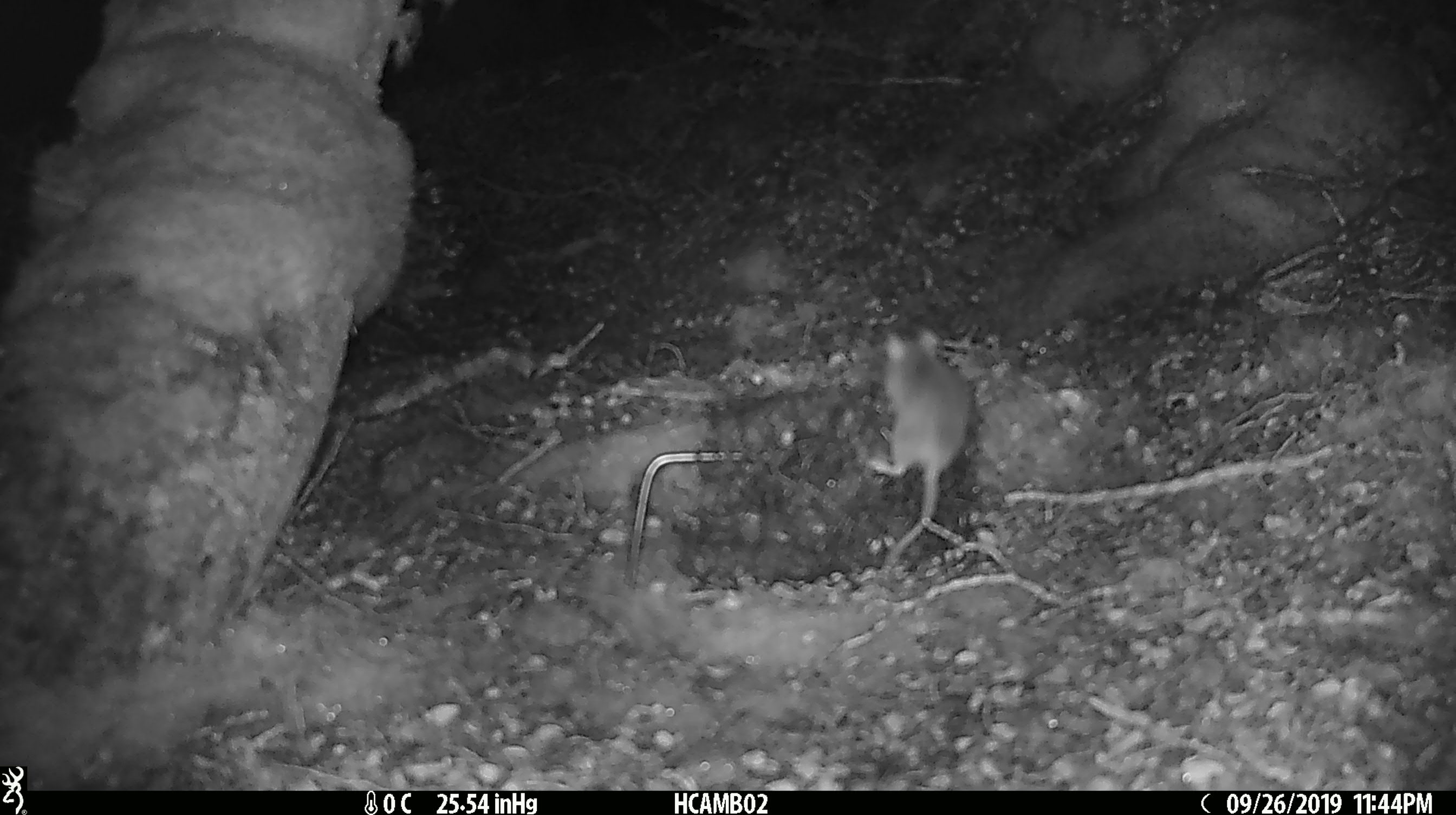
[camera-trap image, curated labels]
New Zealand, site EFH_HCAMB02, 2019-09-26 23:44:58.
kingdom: Animalia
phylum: Chordata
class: Mammalia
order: Rodentia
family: Muridae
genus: Mus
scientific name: Mus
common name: mouse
Mouse (Mus).